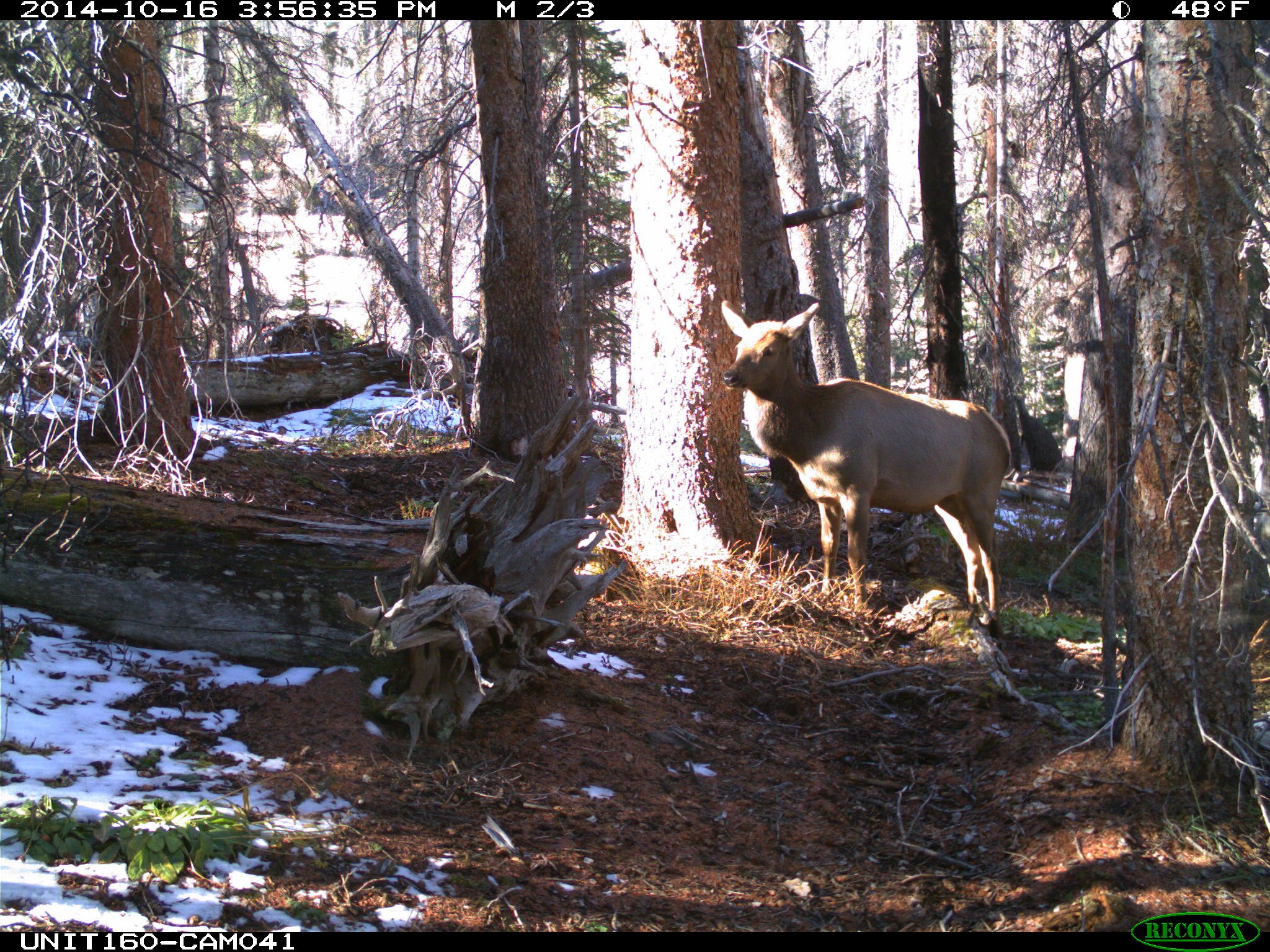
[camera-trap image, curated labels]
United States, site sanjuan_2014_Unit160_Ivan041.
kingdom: Animalia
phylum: Chordata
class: Mammalia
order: Artiodactyla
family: Cervidae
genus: Cervus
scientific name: Cervus elaphus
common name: red deer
Cervus elaphus (red deer).